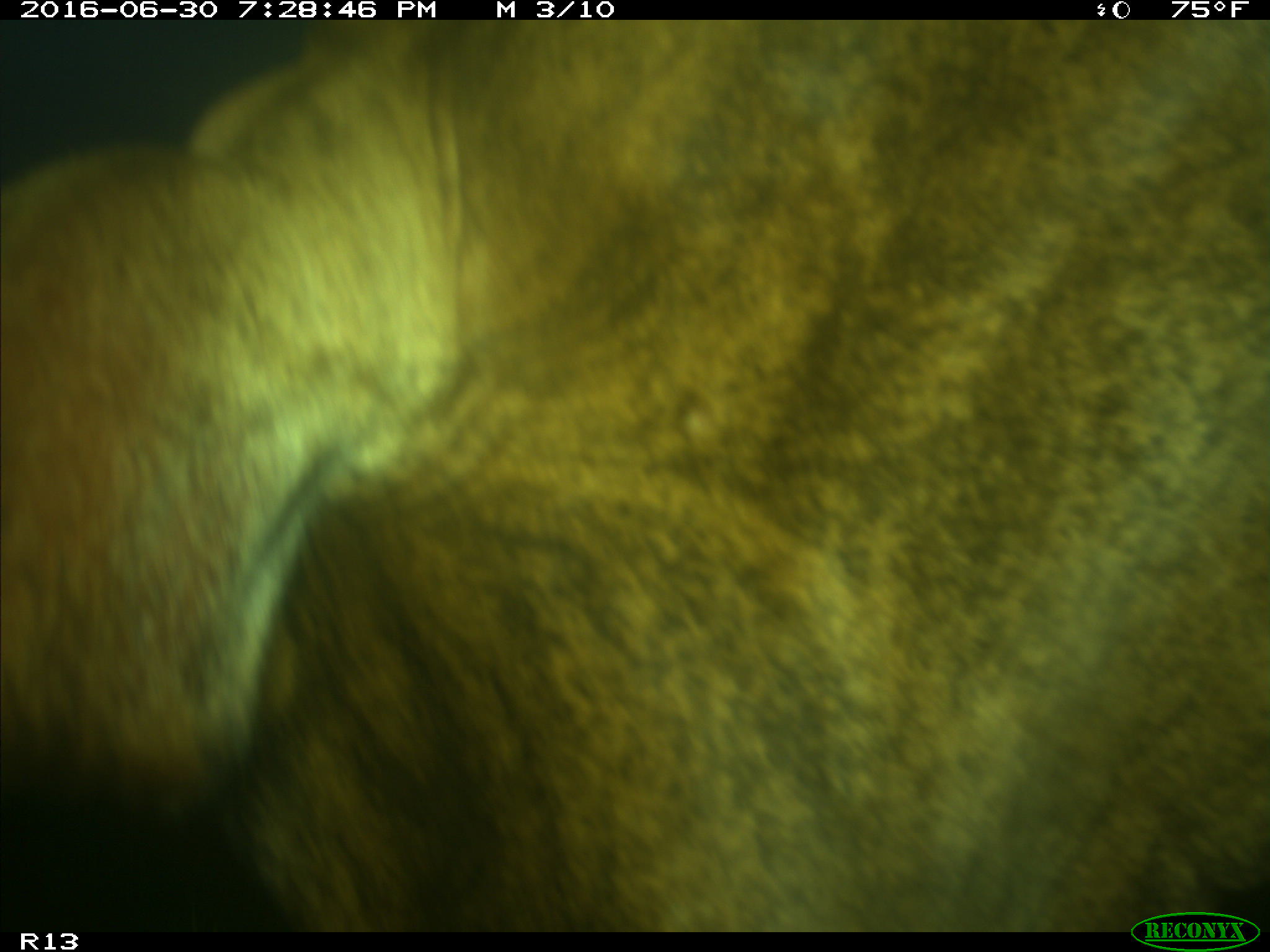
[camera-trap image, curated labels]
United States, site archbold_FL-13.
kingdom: Animalia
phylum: Chordata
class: Mammalia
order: Artiodactyla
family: Bovidae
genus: Bos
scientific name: Bos taurus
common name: domestic cow